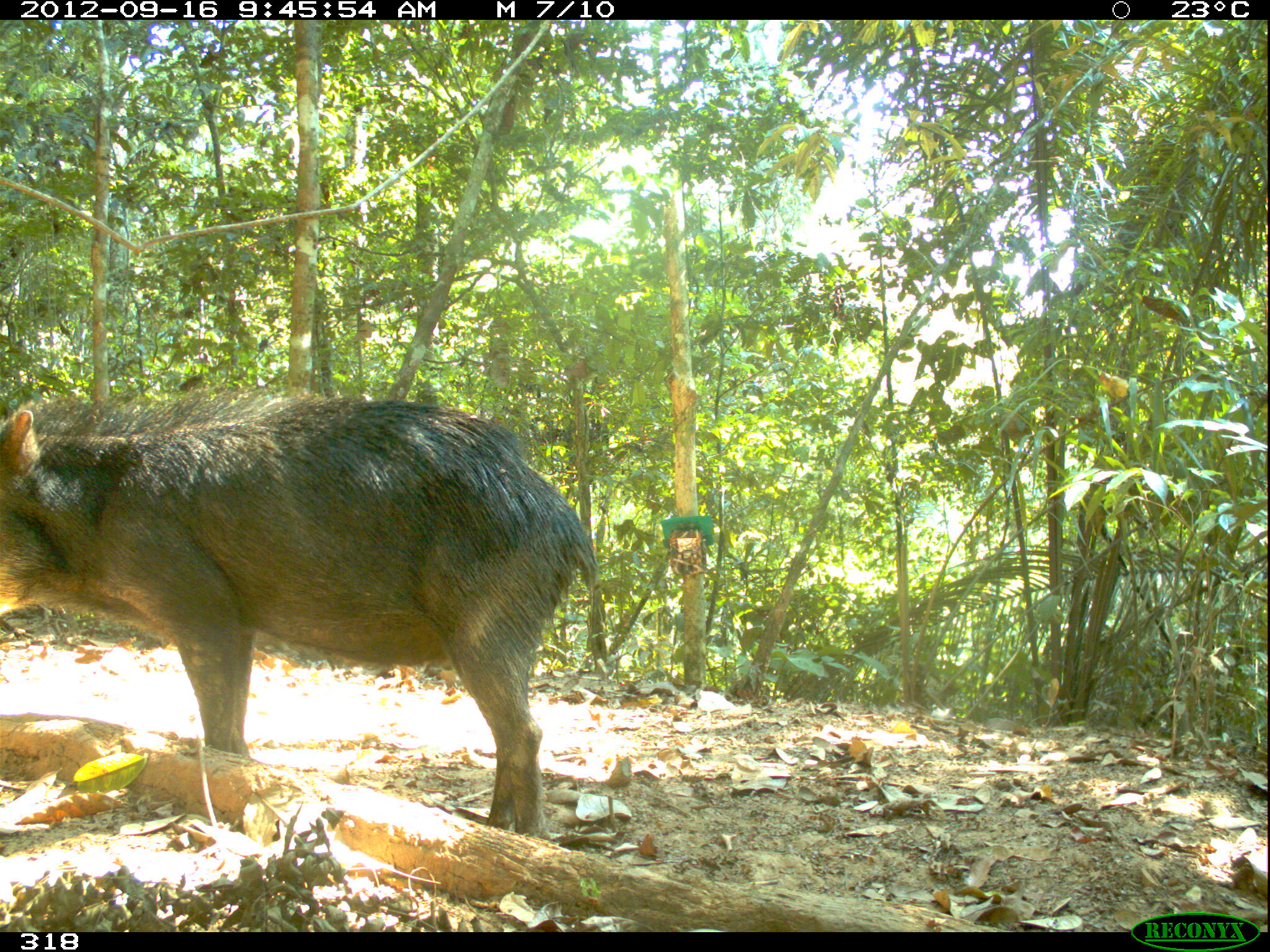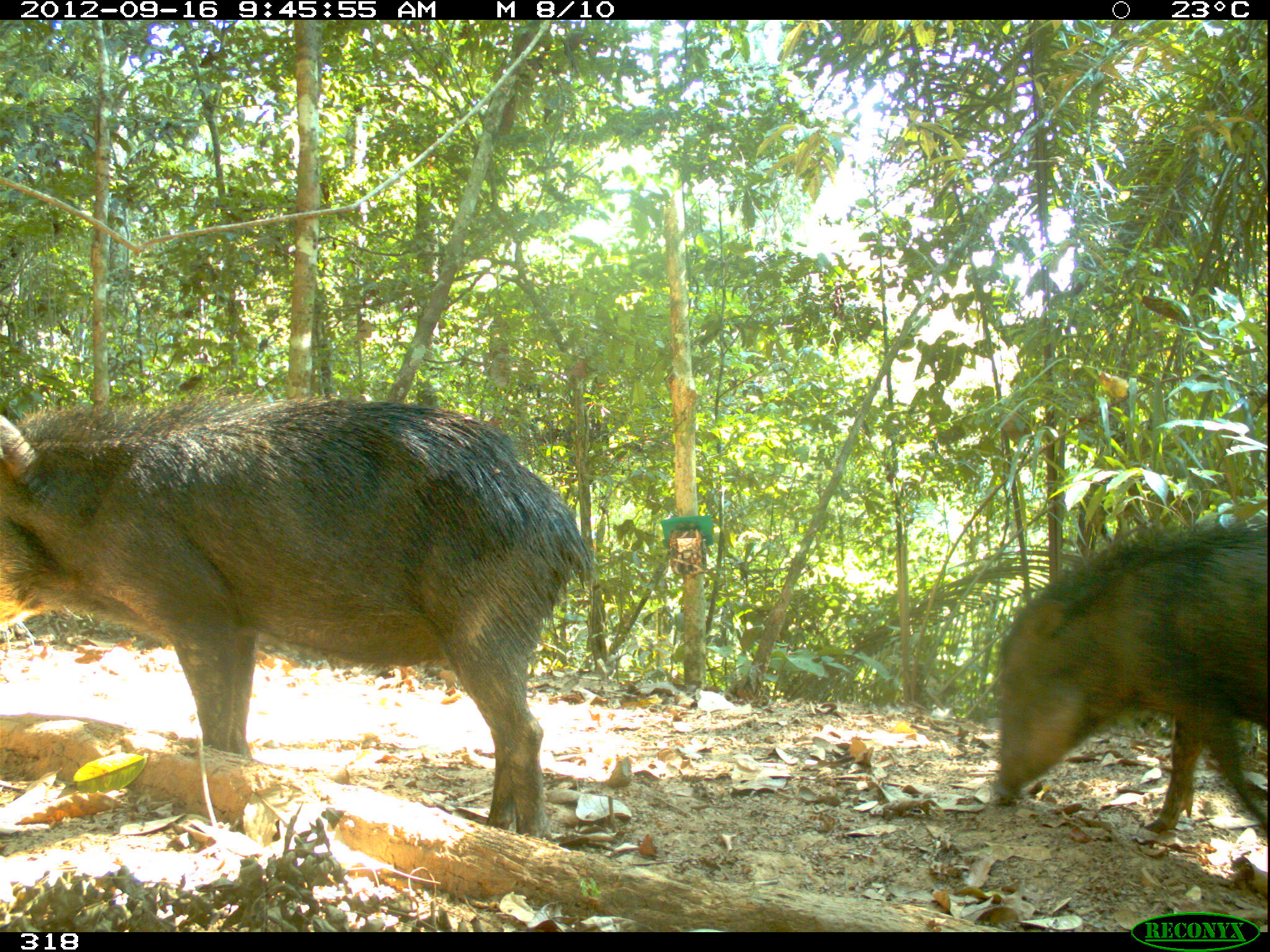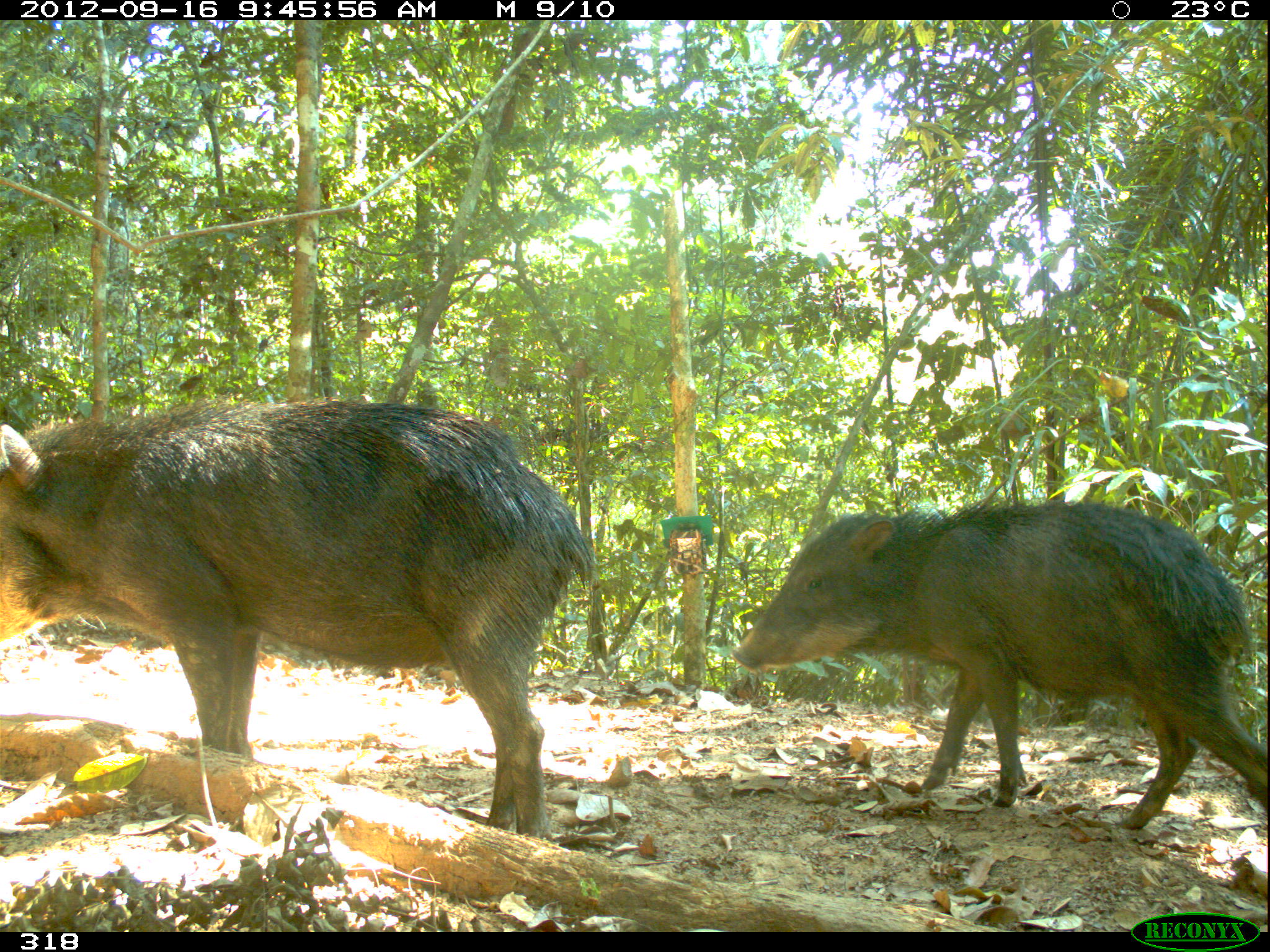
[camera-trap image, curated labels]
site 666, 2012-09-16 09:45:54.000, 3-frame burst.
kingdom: Animalia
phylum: Chordata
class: Mammalia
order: Artiodactyla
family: Tayassuidae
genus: Tayassu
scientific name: Tayassu pecari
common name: white-lipped peccary